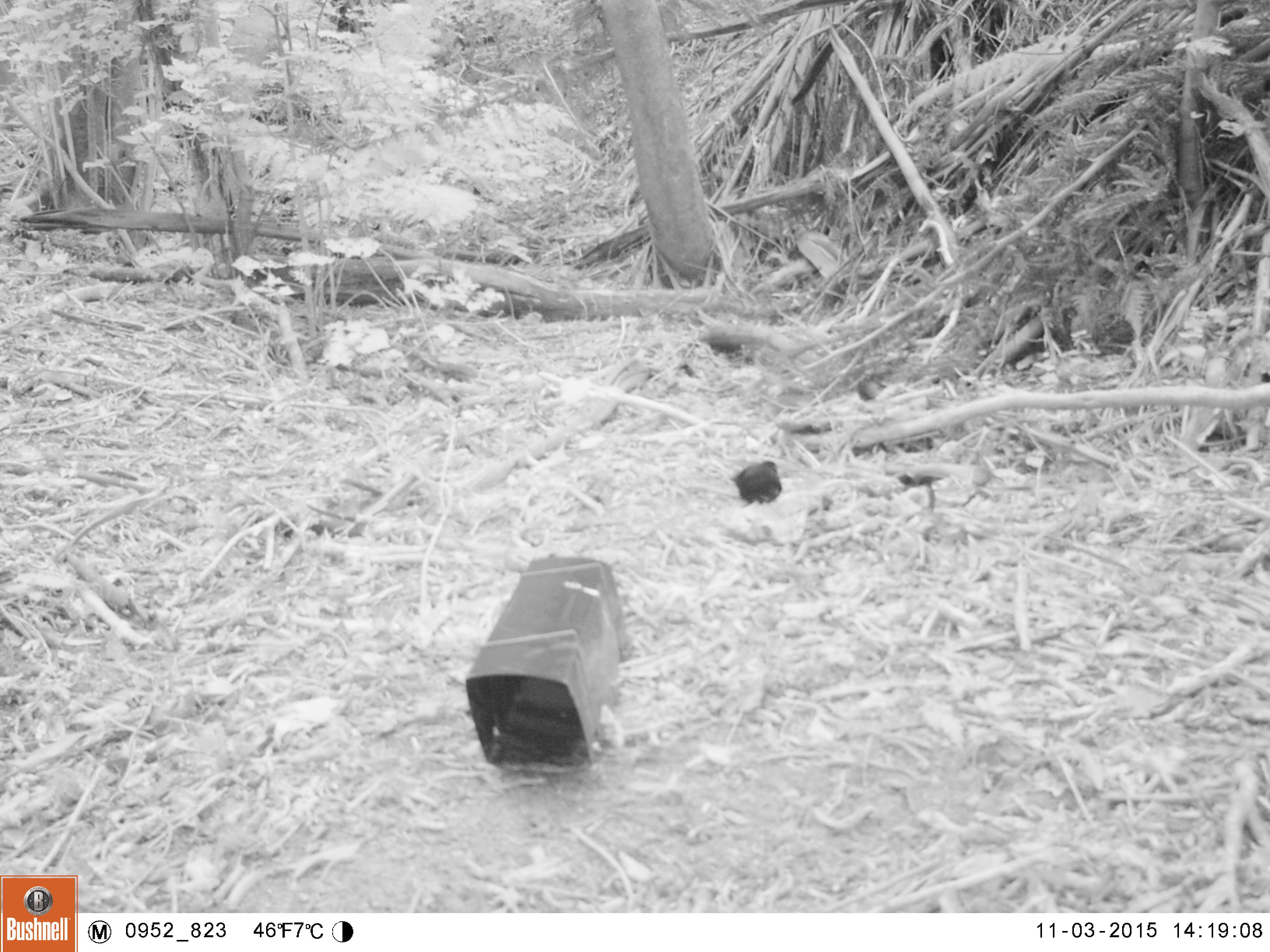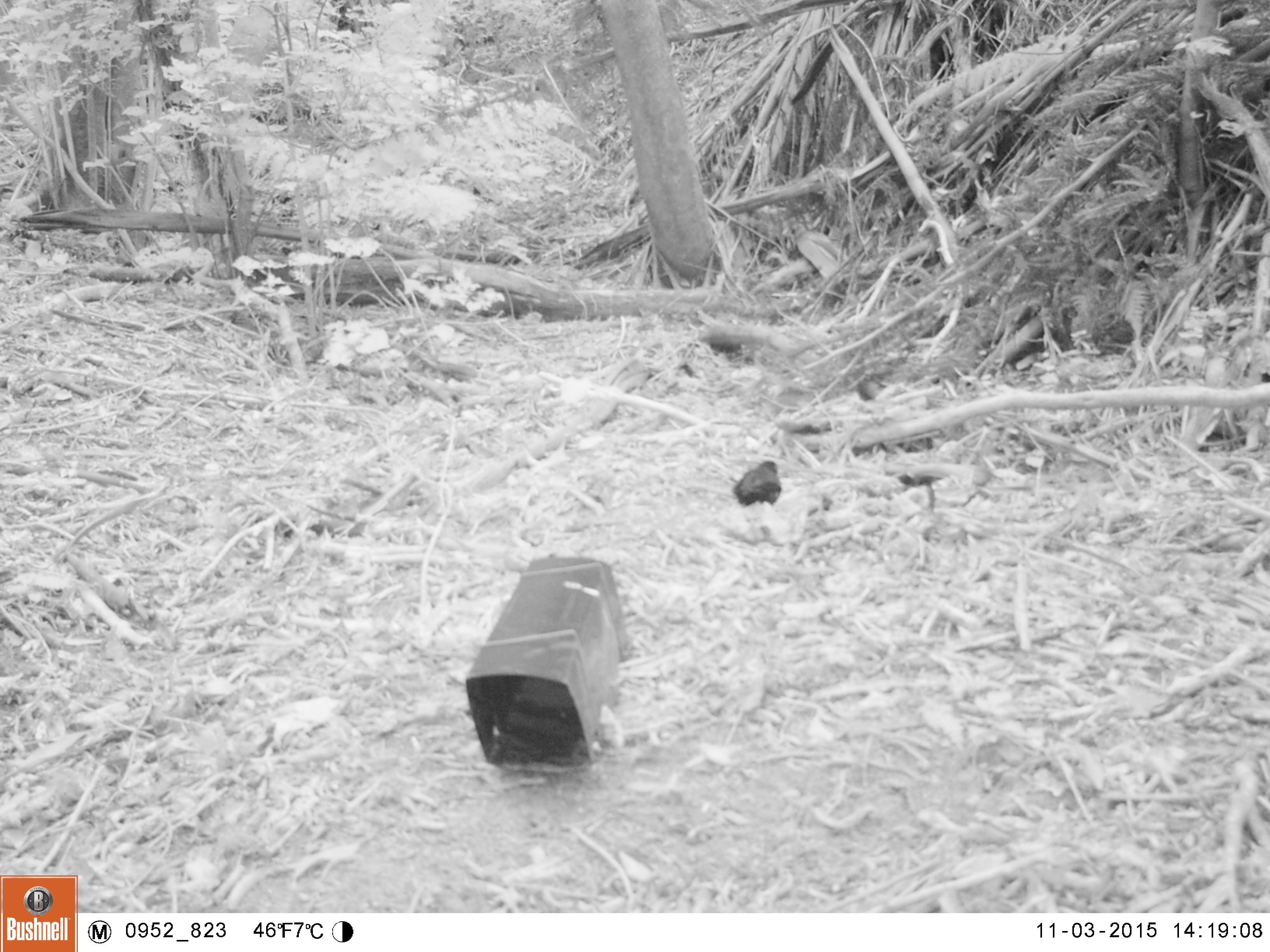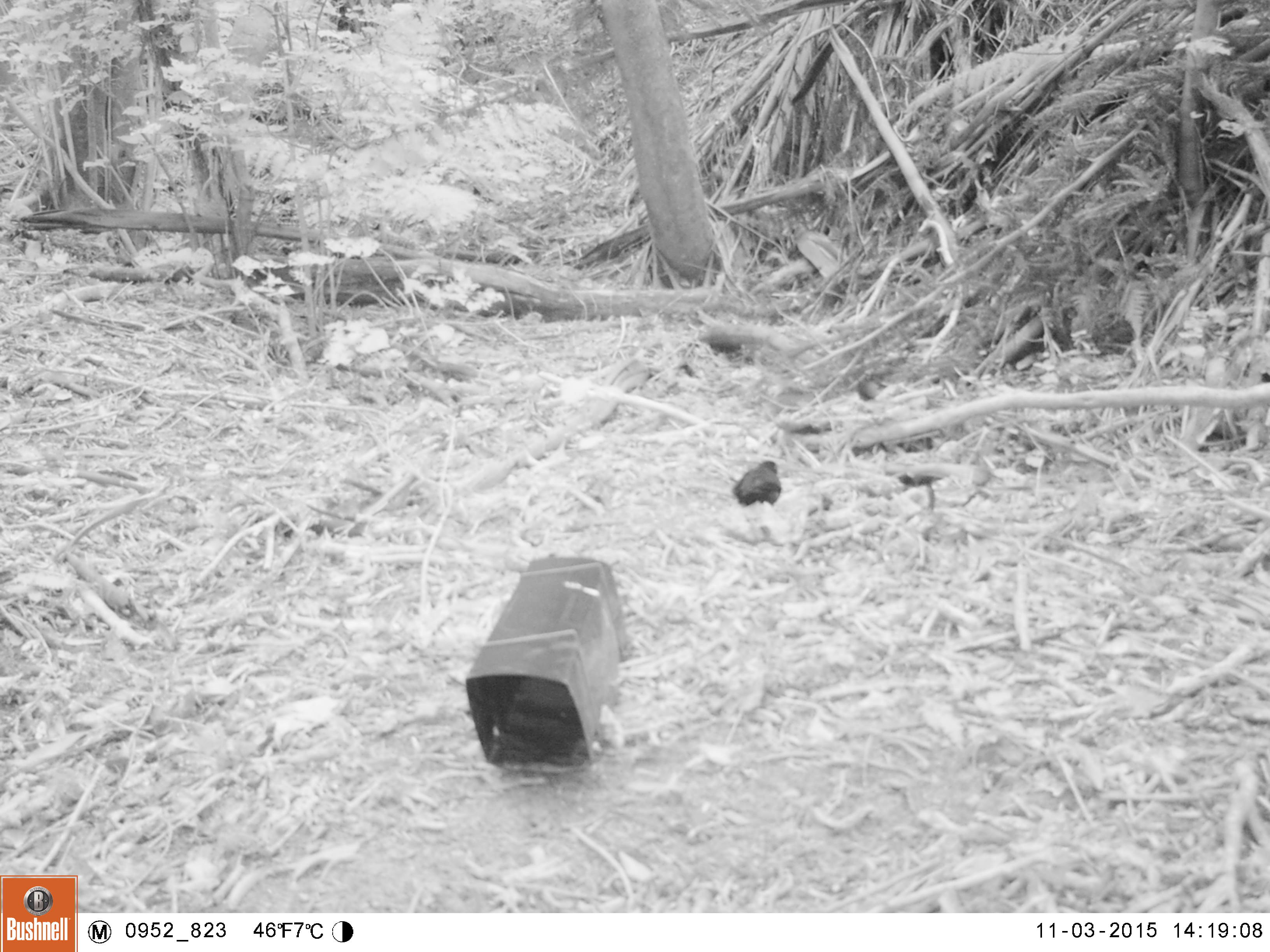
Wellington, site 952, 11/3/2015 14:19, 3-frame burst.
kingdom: Animalia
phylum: Chordata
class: Aves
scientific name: Aves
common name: bird